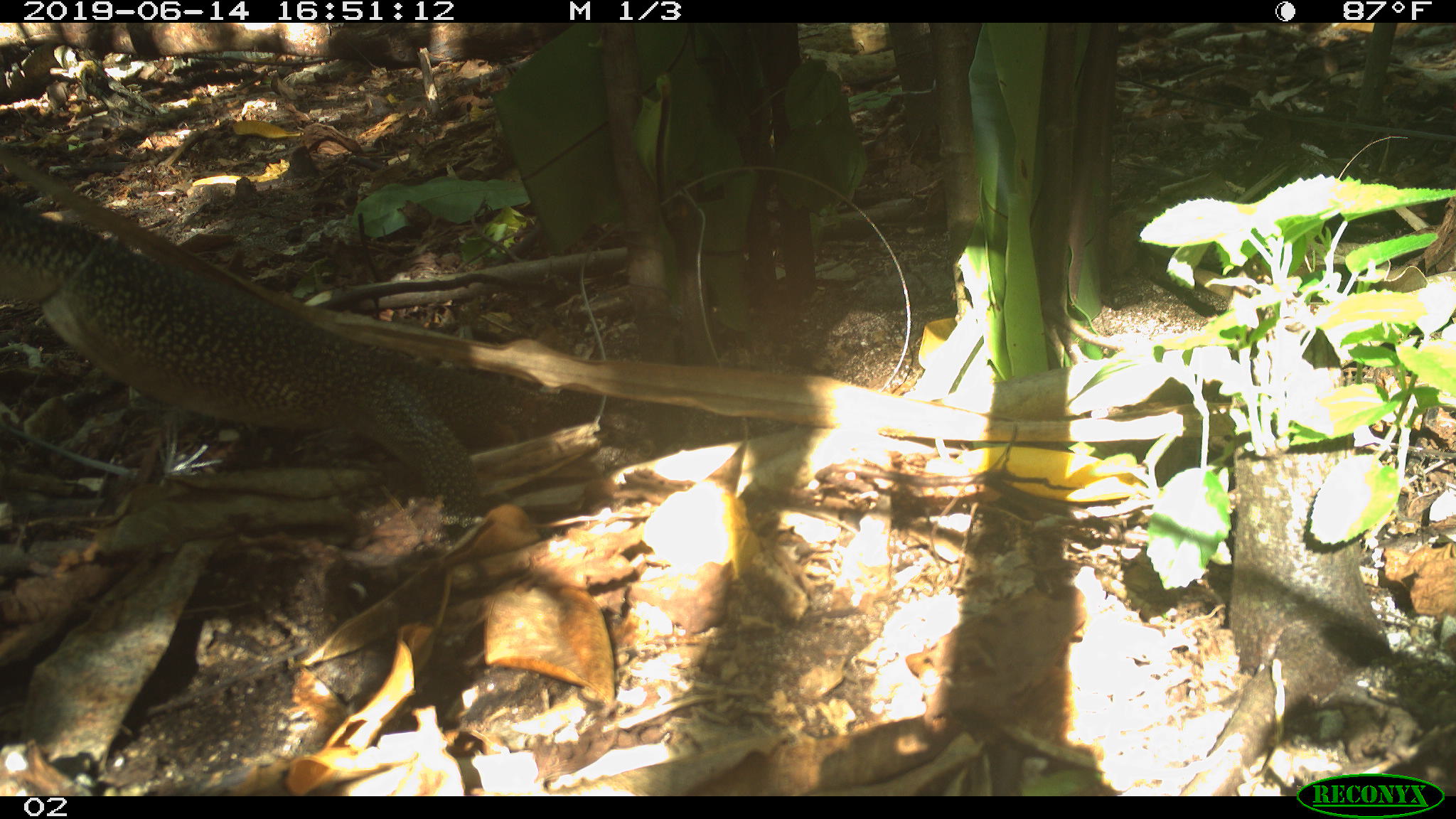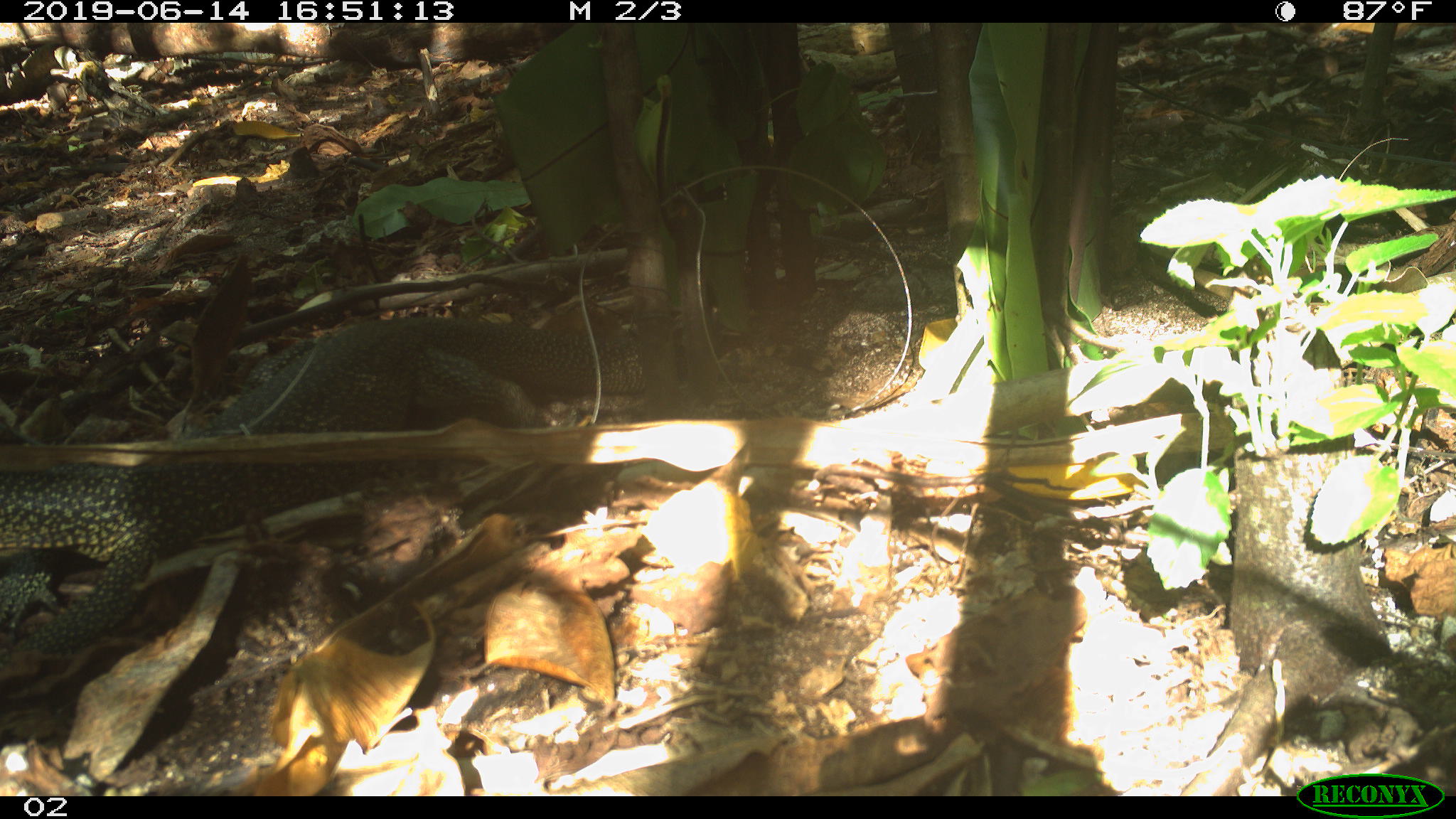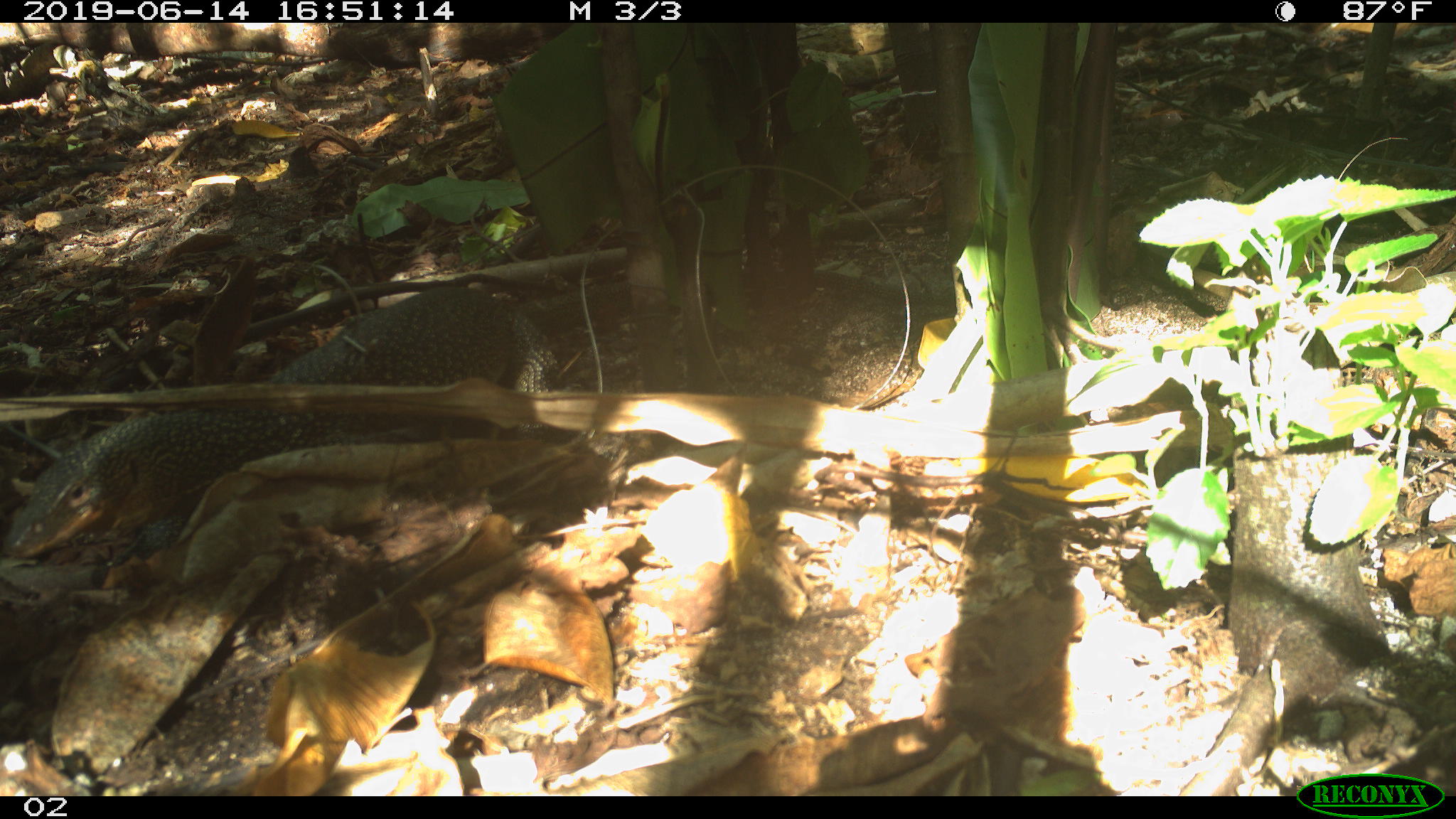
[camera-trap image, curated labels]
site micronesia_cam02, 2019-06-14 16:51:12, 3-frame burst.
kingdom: Animalia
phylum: Chordata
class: Reptilia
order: Squamata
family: Varanidae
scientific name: Varanidae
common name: monitor lizard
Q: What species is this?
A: Monitor lizard (Varanidae).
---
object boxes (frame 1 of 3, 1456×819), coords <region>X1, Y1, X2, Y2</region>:
monitor lizard: <region>7, 121, 652, 543</region>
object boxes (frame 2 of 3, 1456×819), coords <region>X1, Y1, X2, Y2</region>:
monitor lizard: <region>0, 311, 653, 665</region>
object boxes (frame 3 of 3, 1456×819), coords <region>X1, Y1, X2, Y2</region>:
monitor lizard: <region>0, 277, 562, 577</region>